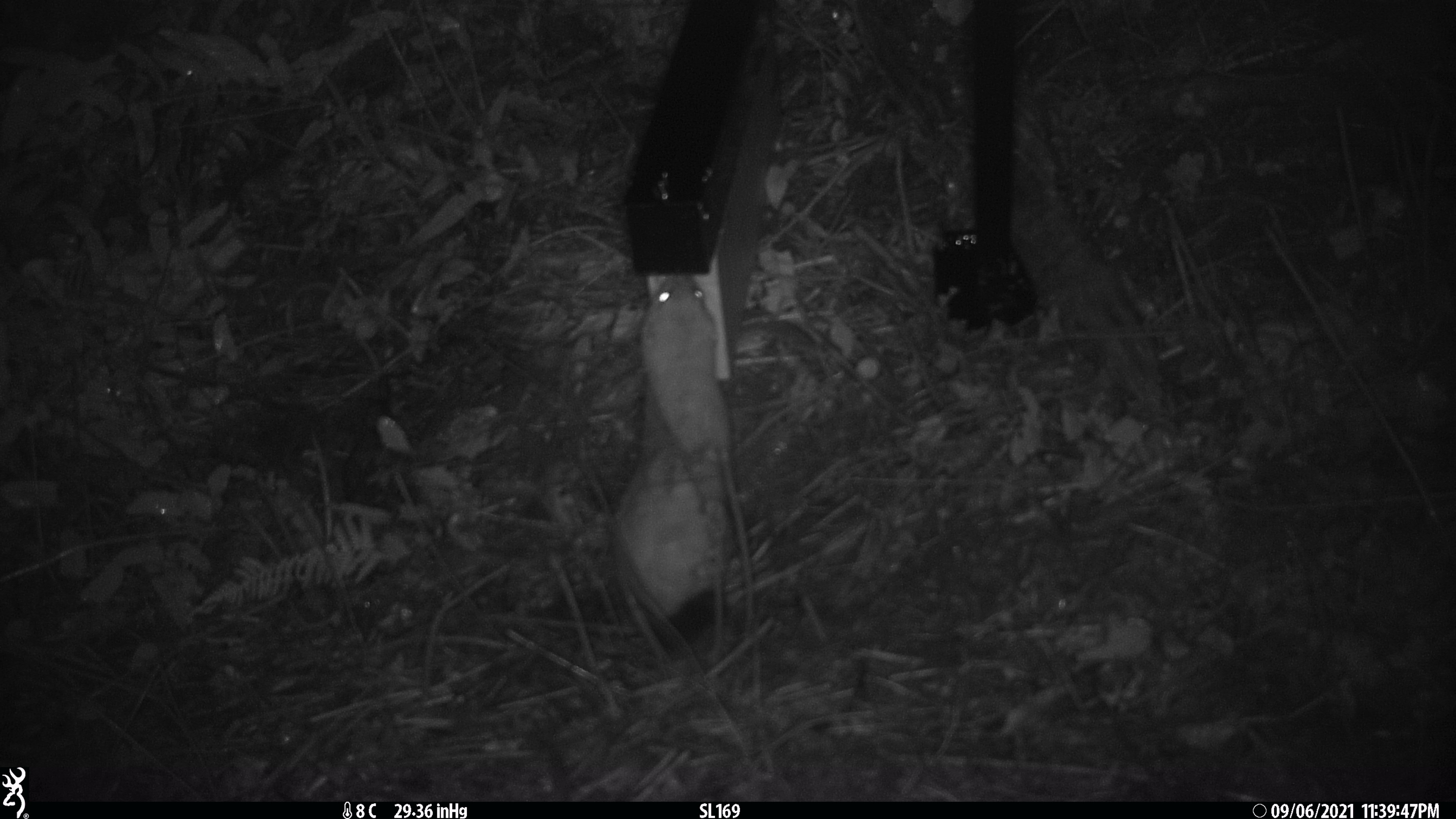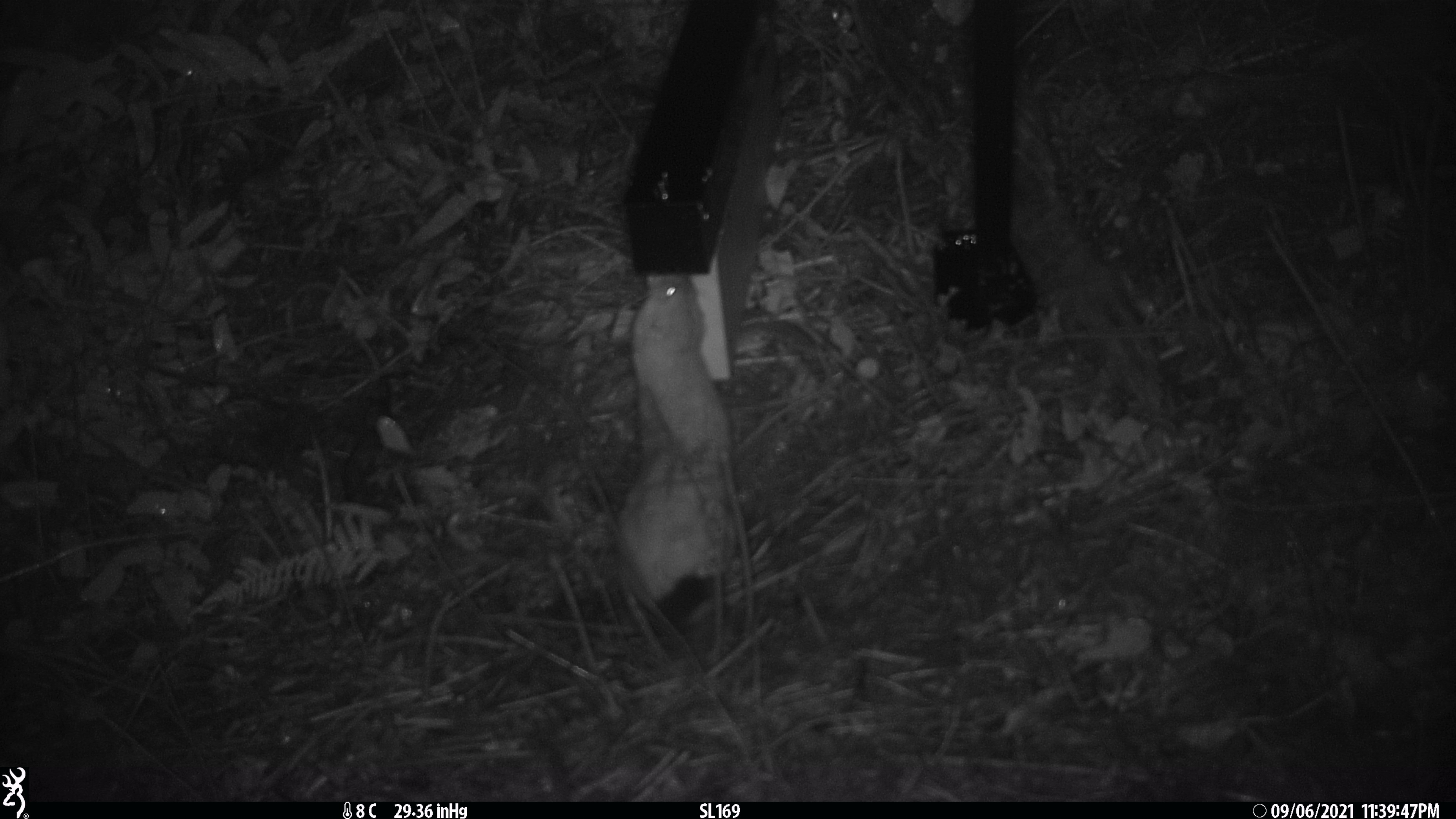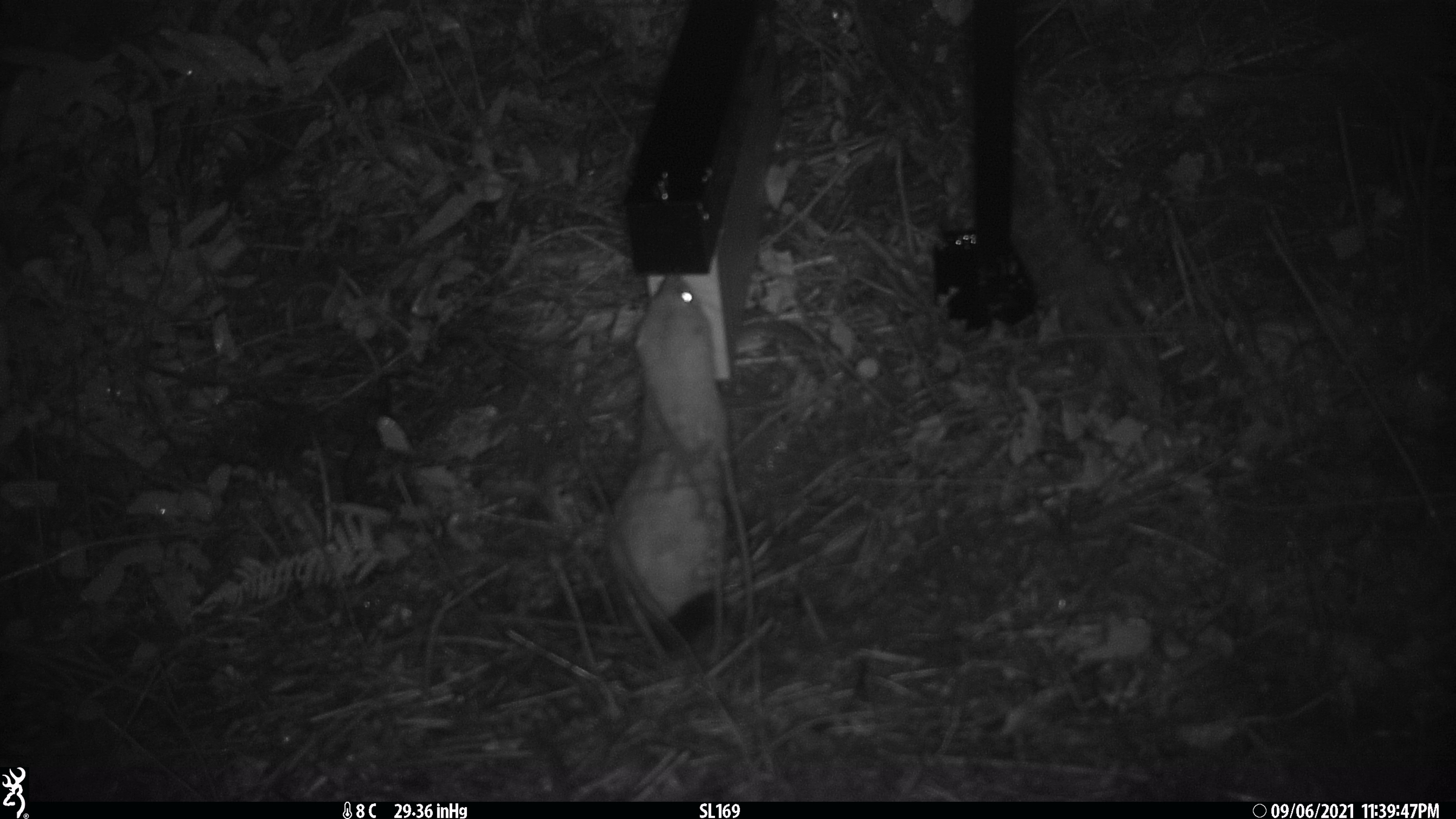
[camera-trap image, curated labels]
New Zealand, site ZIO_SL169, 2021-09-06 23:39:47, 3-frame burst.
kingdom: Animalia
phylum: Chordata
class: Mammalia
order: Carnivora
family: Mustelidae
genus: Mustela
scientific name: Mustela erminea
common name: stoat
Stoat (Mustela erminea).